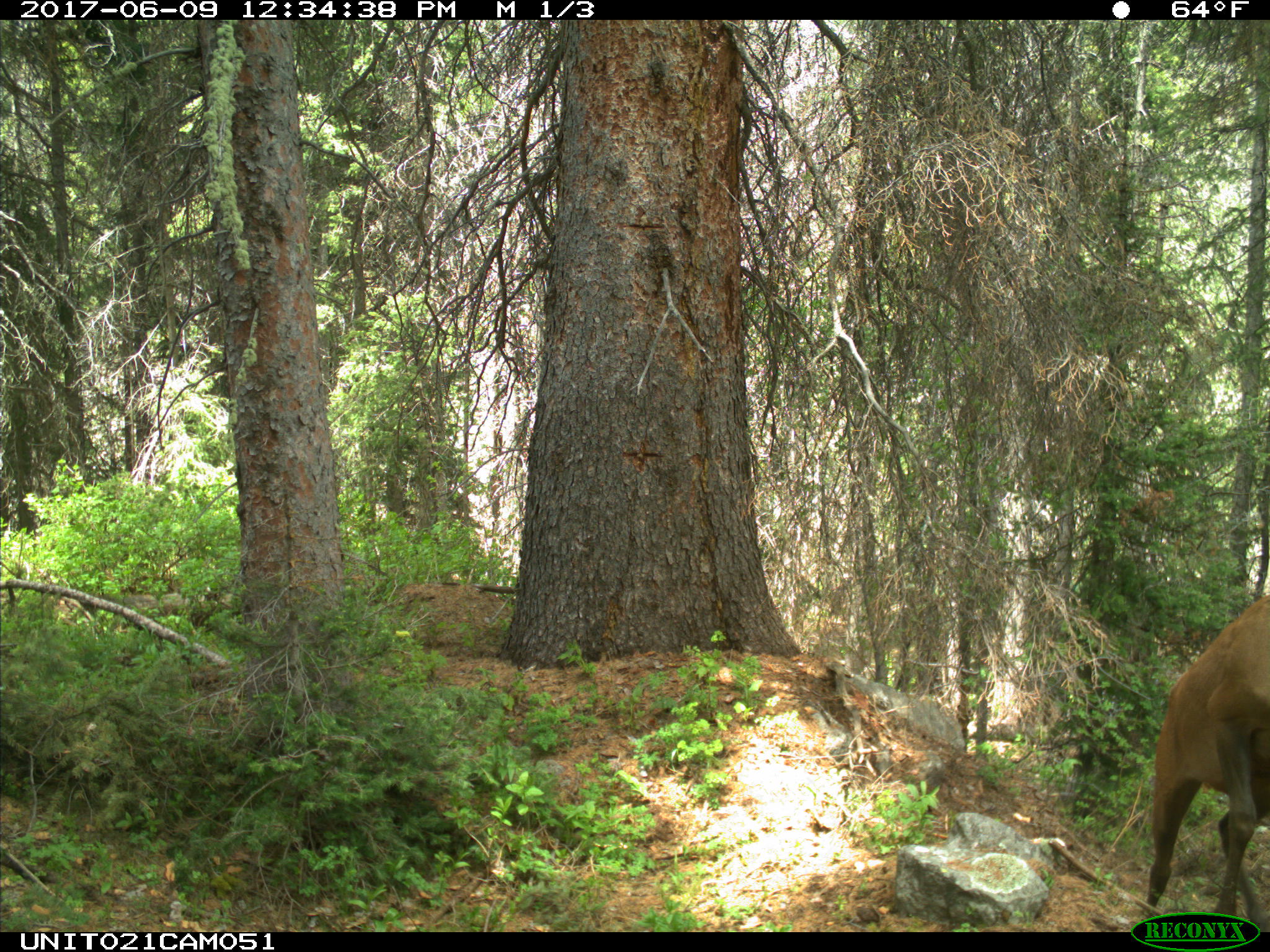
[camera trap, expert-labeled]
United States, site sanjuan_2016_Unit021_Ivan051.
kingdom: Animalia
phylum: Chordata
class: Mammalia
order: Artiodactyla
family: Cervidae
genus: Cervus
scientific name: Cervus elaphus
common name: red deer